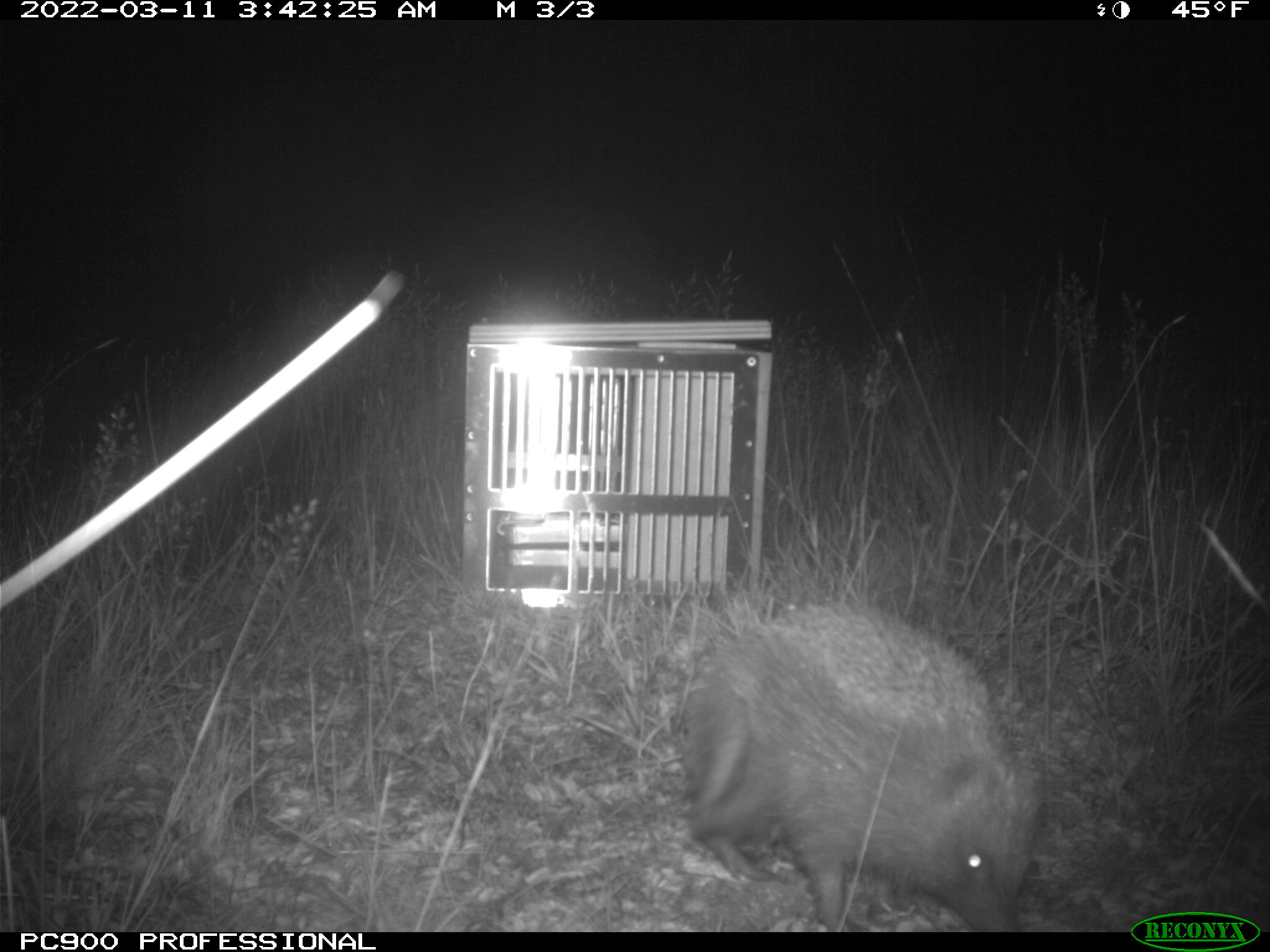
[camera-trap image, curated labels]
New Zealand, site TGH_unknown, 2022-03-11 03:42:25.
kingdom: Animalia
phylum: Chordata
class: Mammalia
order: Eulipotyphla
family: Erinaceidae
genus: Erinaceus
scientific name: Erinaceus europaeus europaeus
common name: european hedgehog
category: hedgehog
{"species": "hedgehog (european hedgehog) (Erinaceus europaeus europaeus)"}